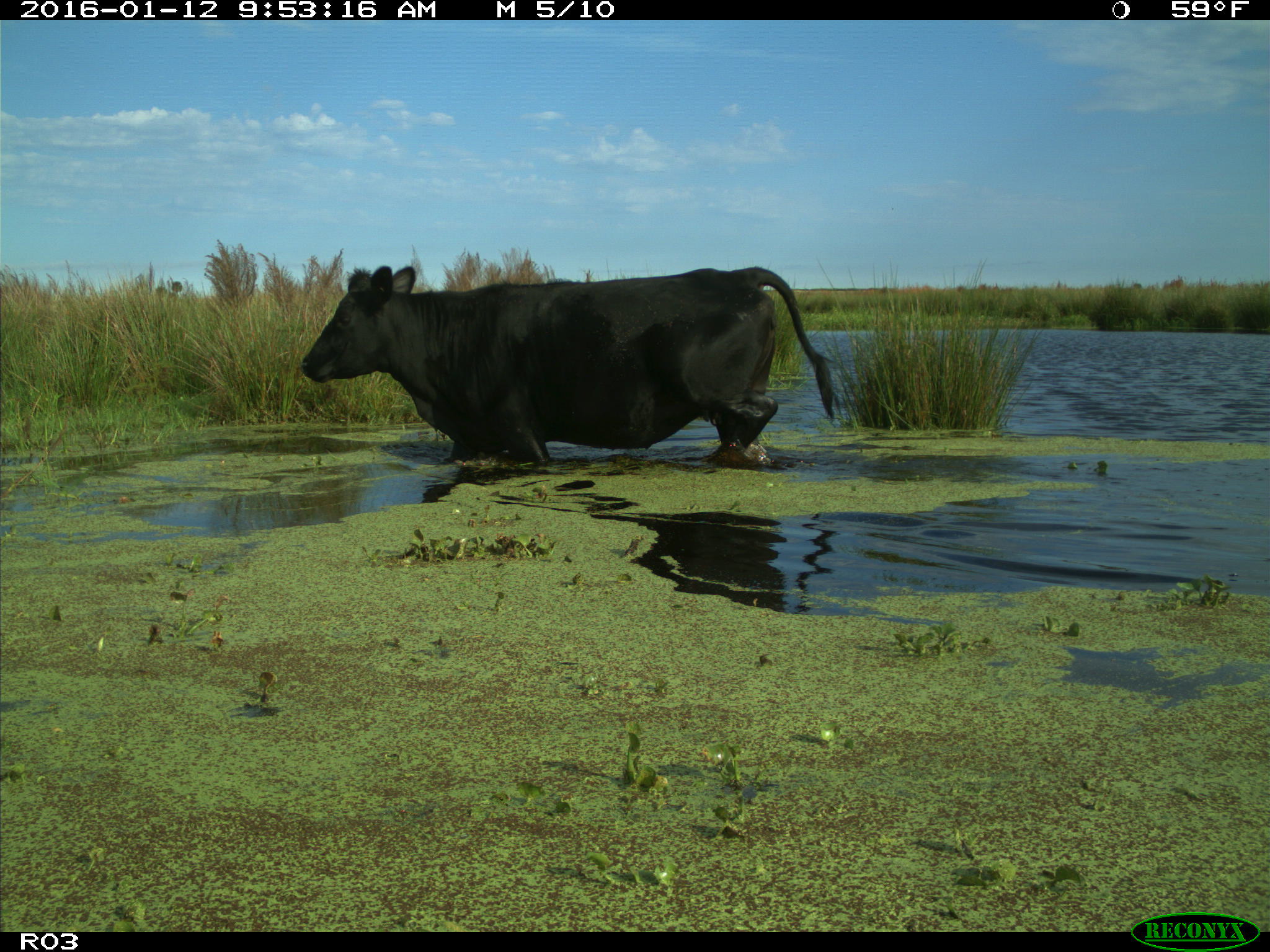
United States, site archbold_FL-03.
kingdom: Animalia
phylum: Chordata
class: Mammalia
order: Artiodactyla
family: Bovidae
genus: Bos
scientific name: Bos taurus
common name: domestic cow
Bos taurus (domestic cow).